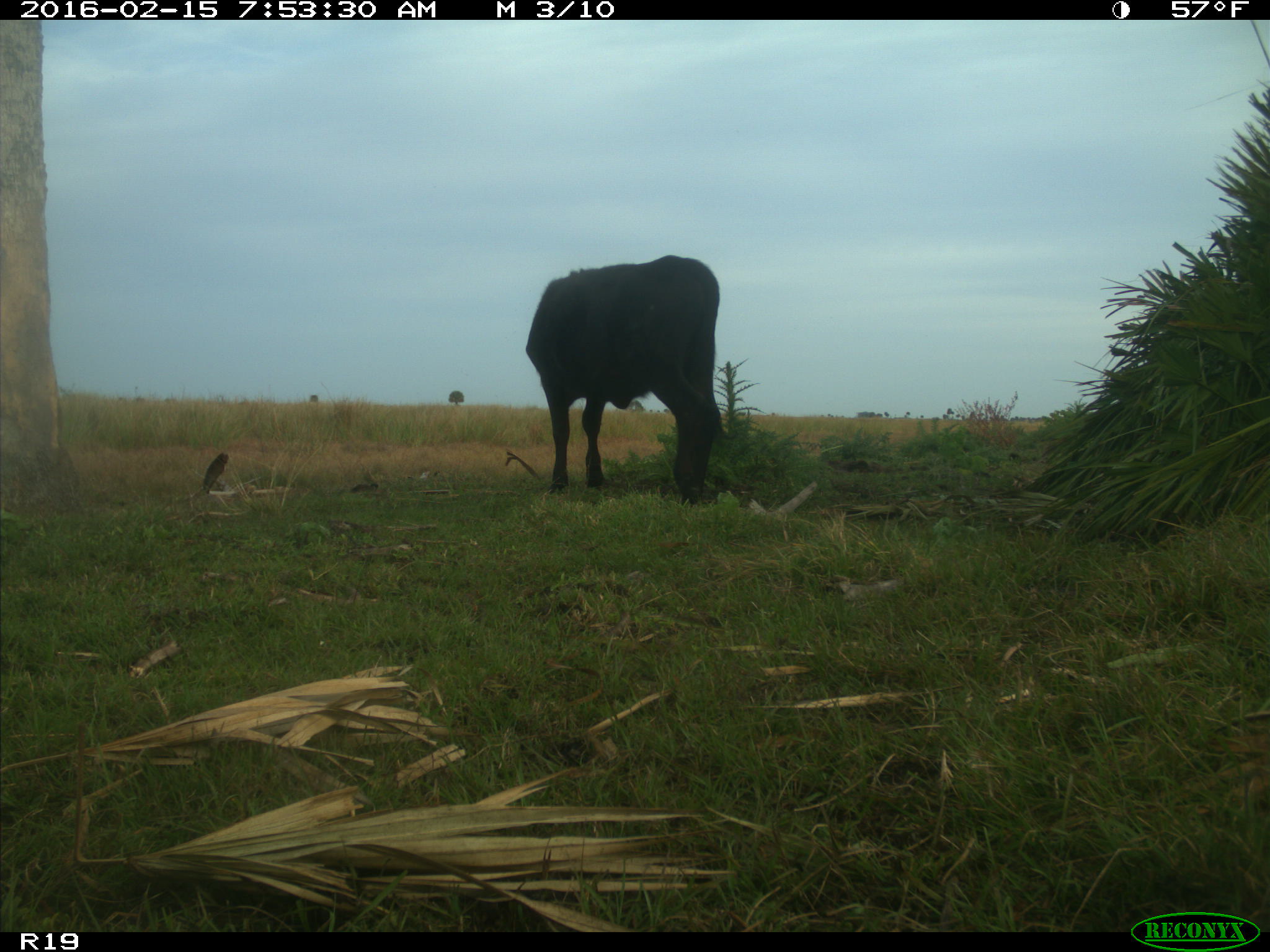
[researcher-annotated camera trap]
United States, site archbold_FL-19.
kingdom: Animalia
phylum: Chordata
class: Mammalia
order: Artiodactyla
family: Bovidae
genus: Bos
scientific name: Bos taurus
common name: domestic cow